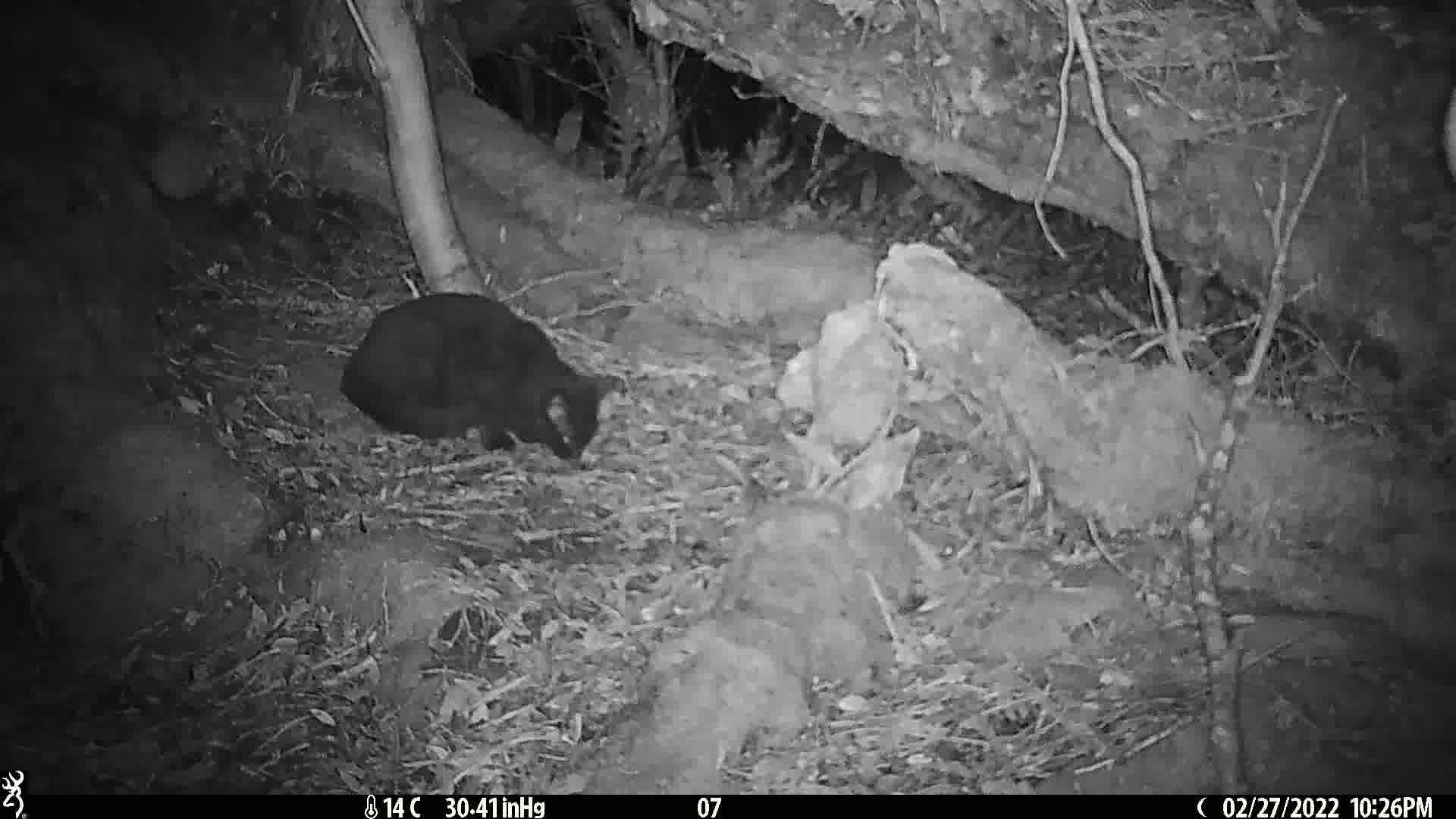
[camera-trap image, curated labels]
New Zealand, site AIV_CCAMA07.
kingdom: Animalia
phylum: Chordata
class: Mammalia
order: Carnivora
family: Felidae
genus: Felis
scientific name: Felis catus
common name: domestic cat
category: cat